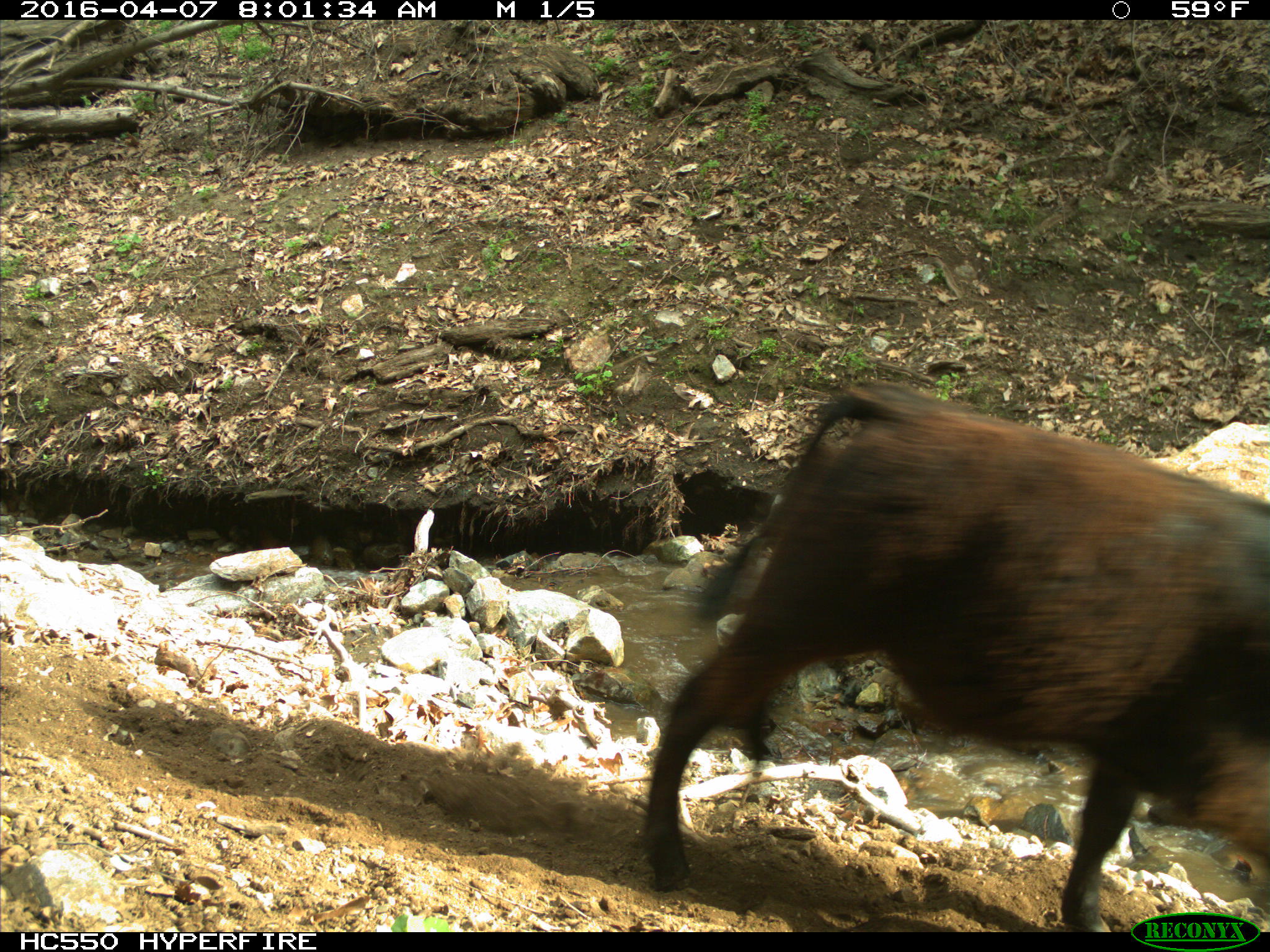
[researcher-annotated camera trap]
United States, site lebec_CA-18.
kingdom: Animalia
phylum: Chordata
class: Mammalia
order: Artiodactyla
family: Bovidae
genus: Bos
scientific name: Bos taurus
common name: domestic cow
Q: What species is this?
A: Bos taurus (domestic cow).